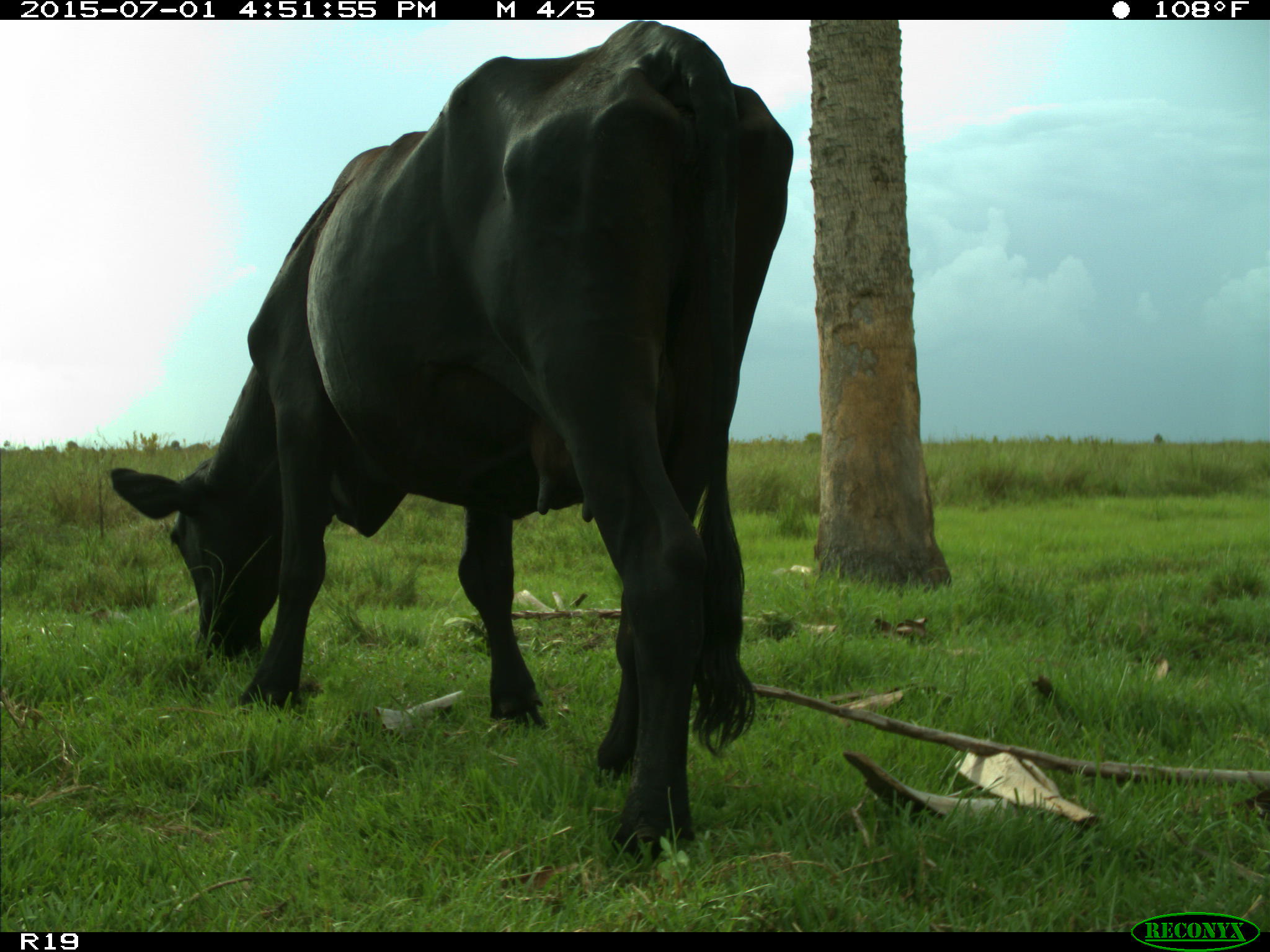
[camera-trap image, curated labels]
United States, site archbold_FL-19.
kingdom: Animalia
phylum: Chordata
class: Mammalia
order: Artiodactyla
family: Bovidae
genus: Bos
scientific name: Bos taurus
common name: domestic cow